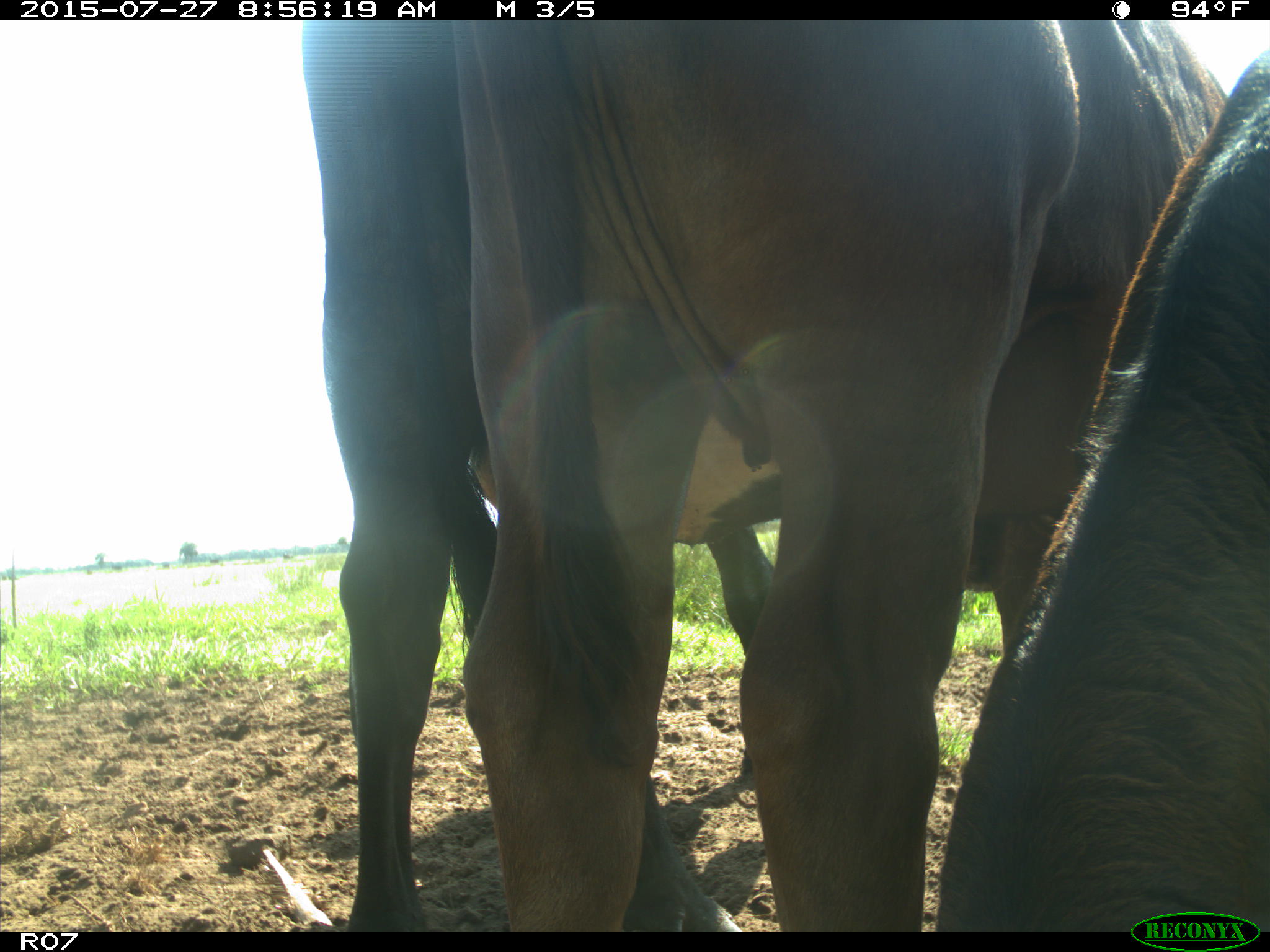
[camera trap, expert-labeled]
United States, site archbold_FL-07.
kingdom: Animalia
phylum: Chordata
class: Mammalia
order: Artiodactyla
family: Bovidae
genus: Bos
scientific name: Bos taurus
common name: domestic cow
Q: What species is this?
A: Bos taurus (domestic cow).